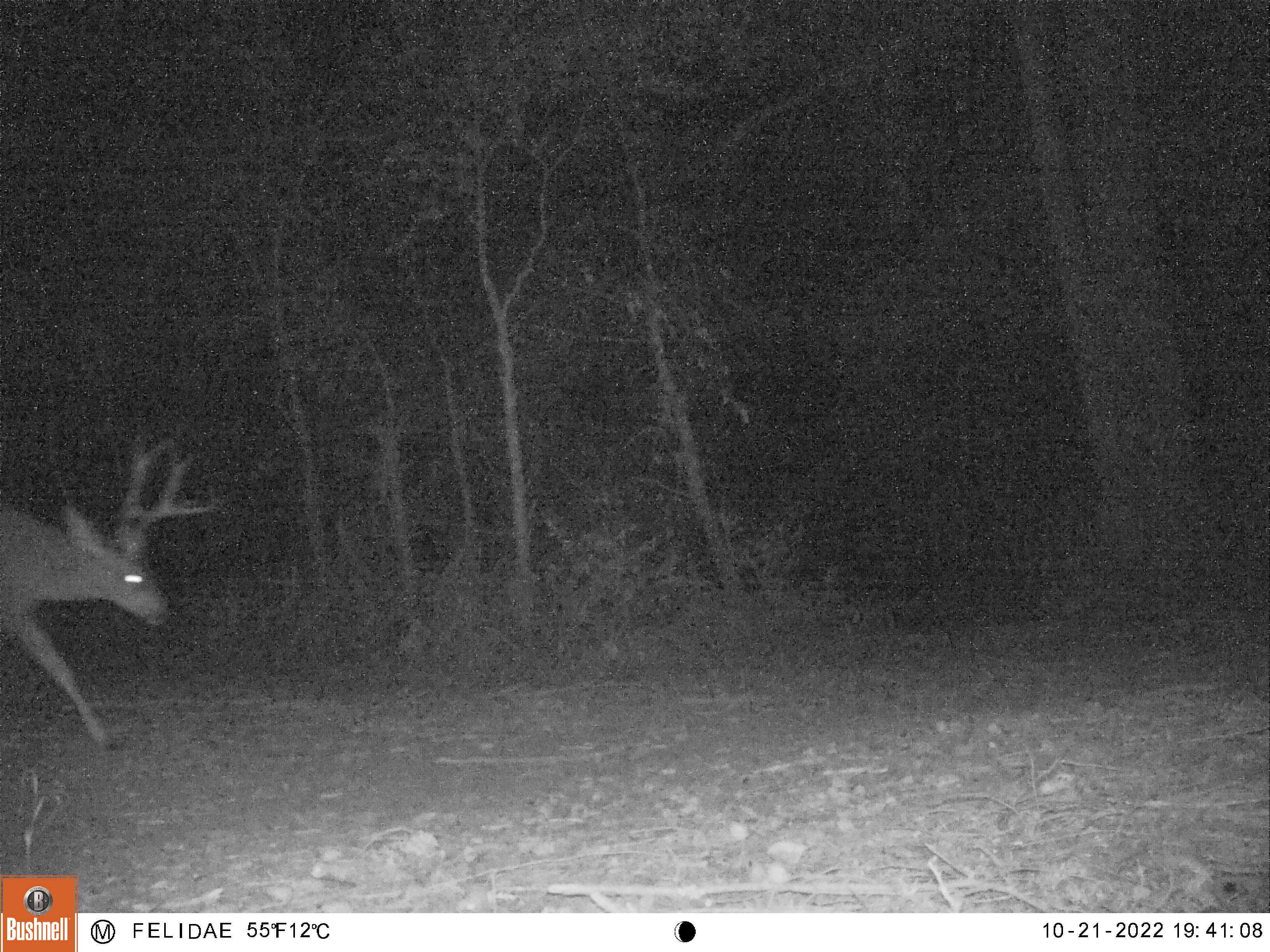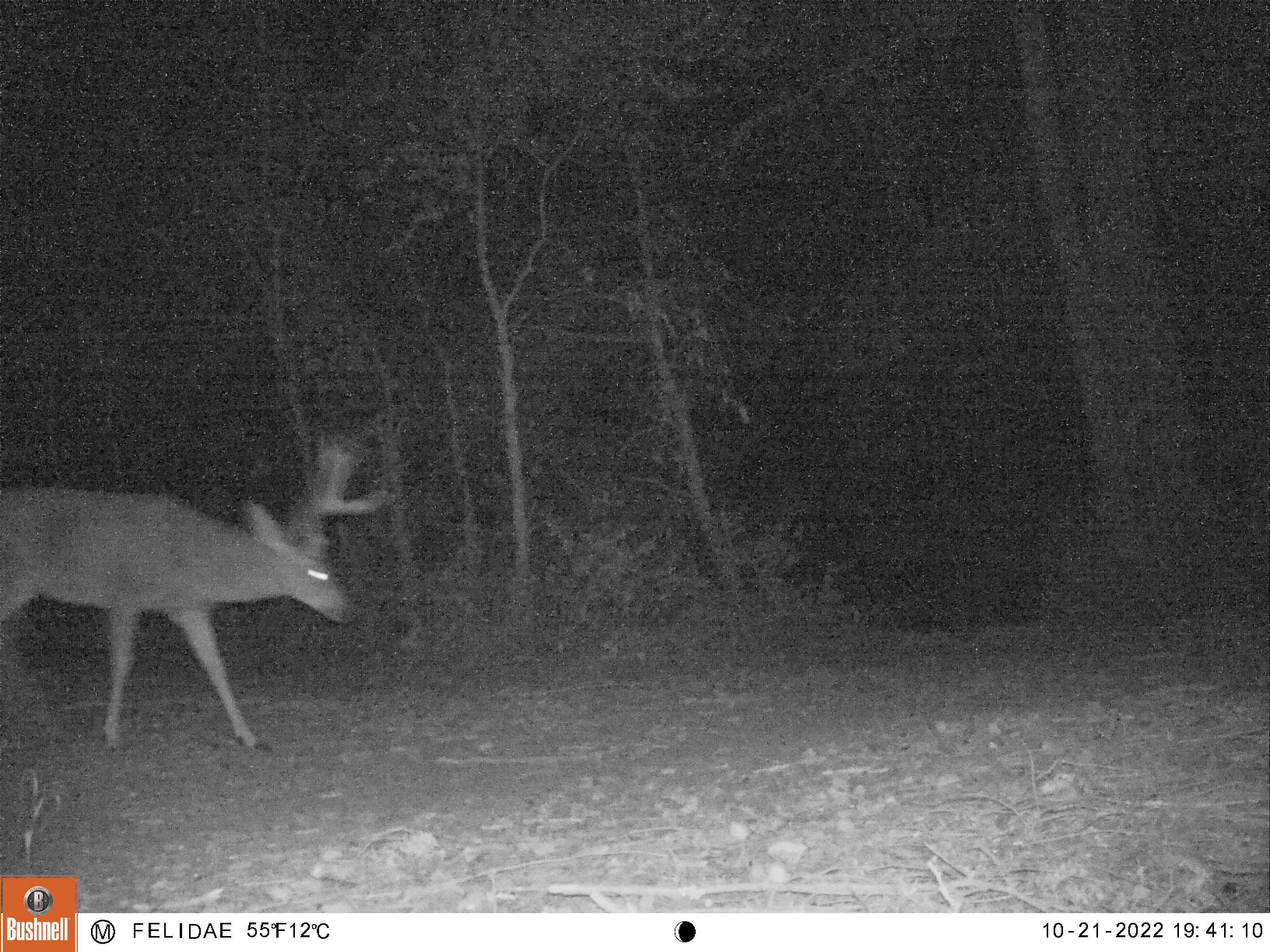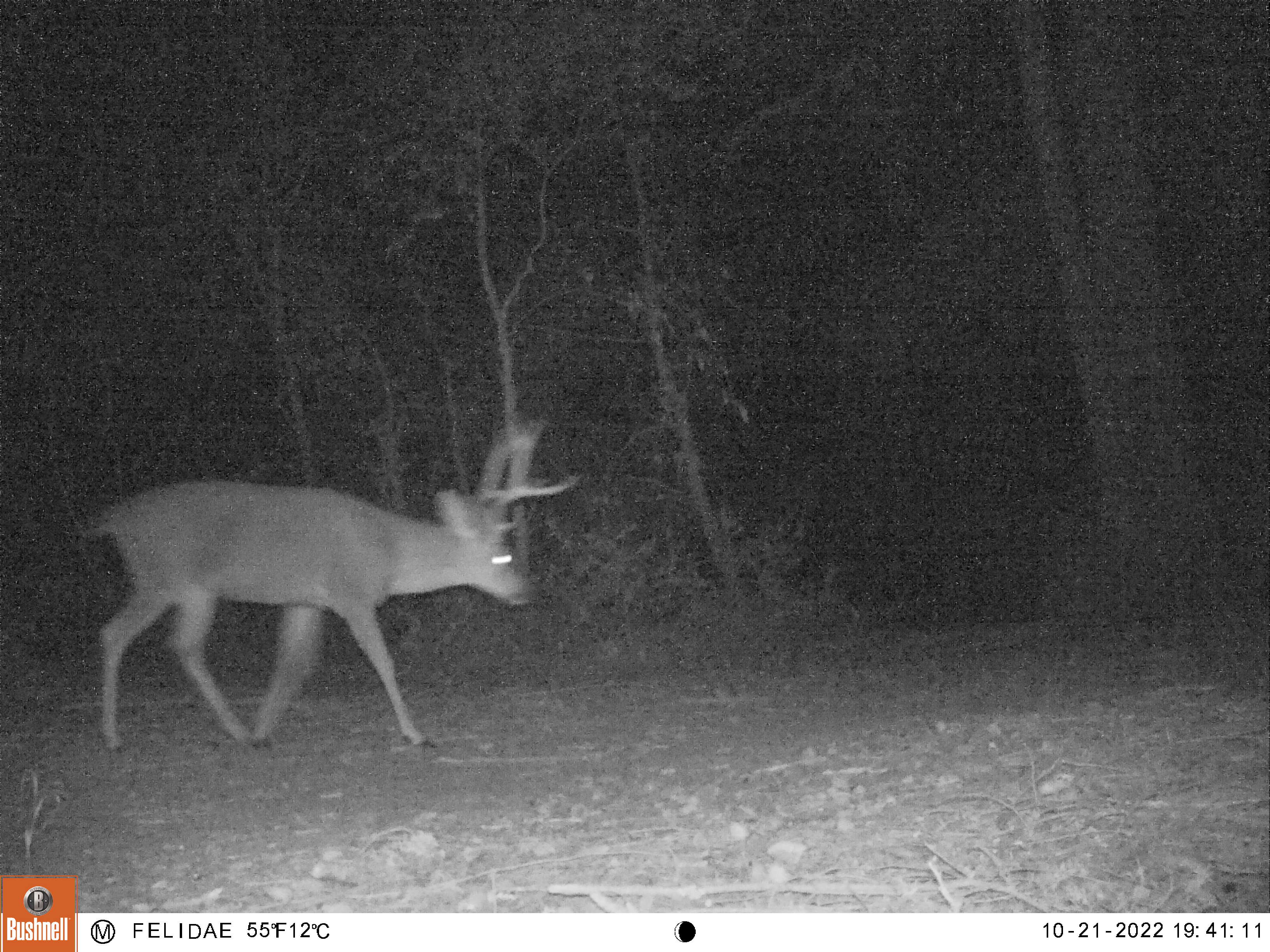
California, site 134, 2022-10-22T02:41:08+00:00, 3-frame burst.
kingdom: Animalia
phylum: Chordata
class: Mammalia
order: Artiodactyla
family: Cervidae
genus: Odocoileus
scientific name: Odocoileus hemionus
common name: mule deer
Mule deer (Odocoileus hemionus).